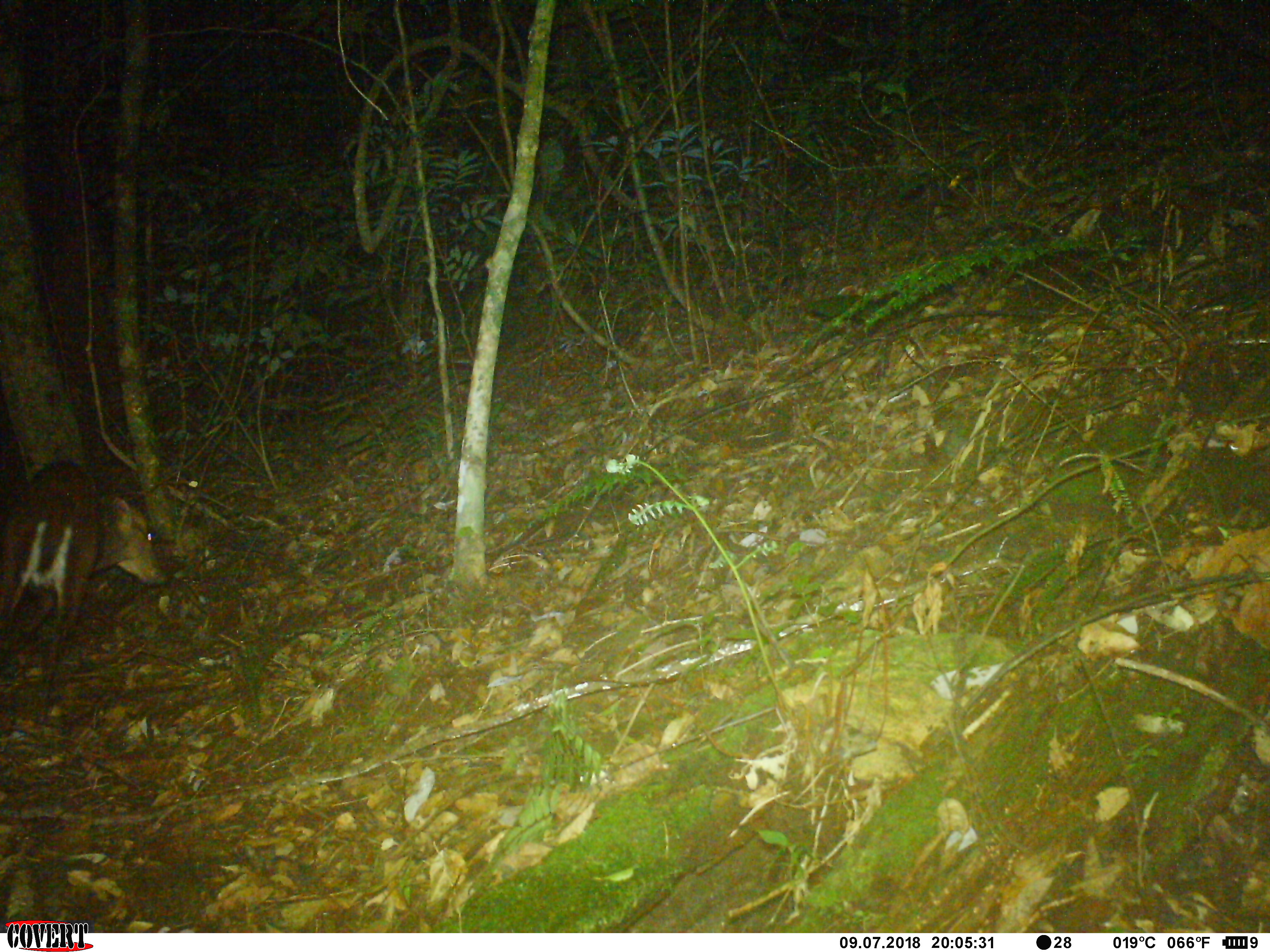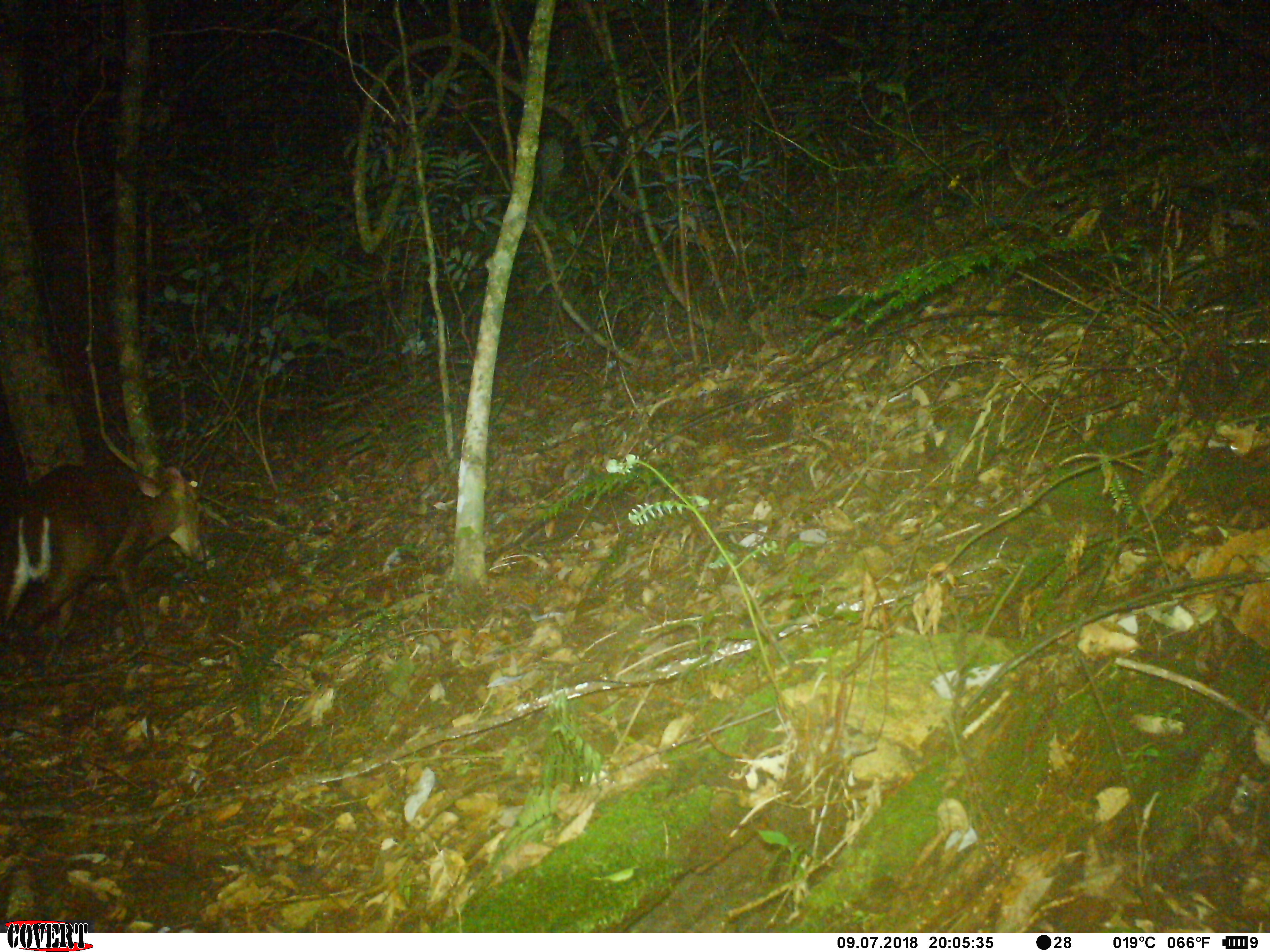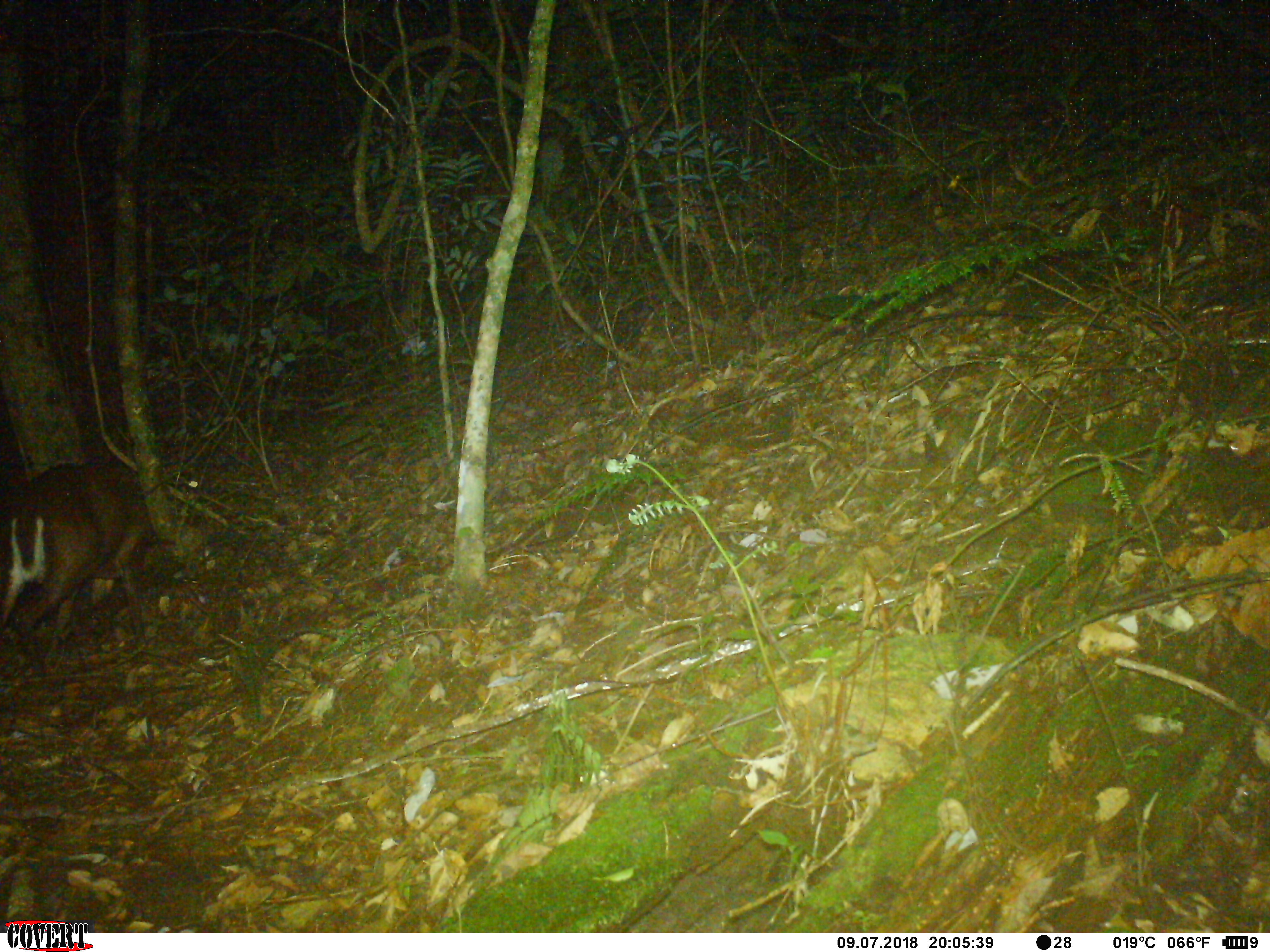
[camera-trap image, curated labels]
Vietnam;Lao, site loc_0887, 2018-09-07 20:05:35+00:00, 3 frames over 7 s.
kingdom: Animalia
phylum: Chordata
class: Mammalia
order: Artiodactyla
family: Cervidae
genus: Muntiacus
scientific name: Muntiacus rooseveltorum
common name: roosevelt's muntjac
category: roosevelts muntjac group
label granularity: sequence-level